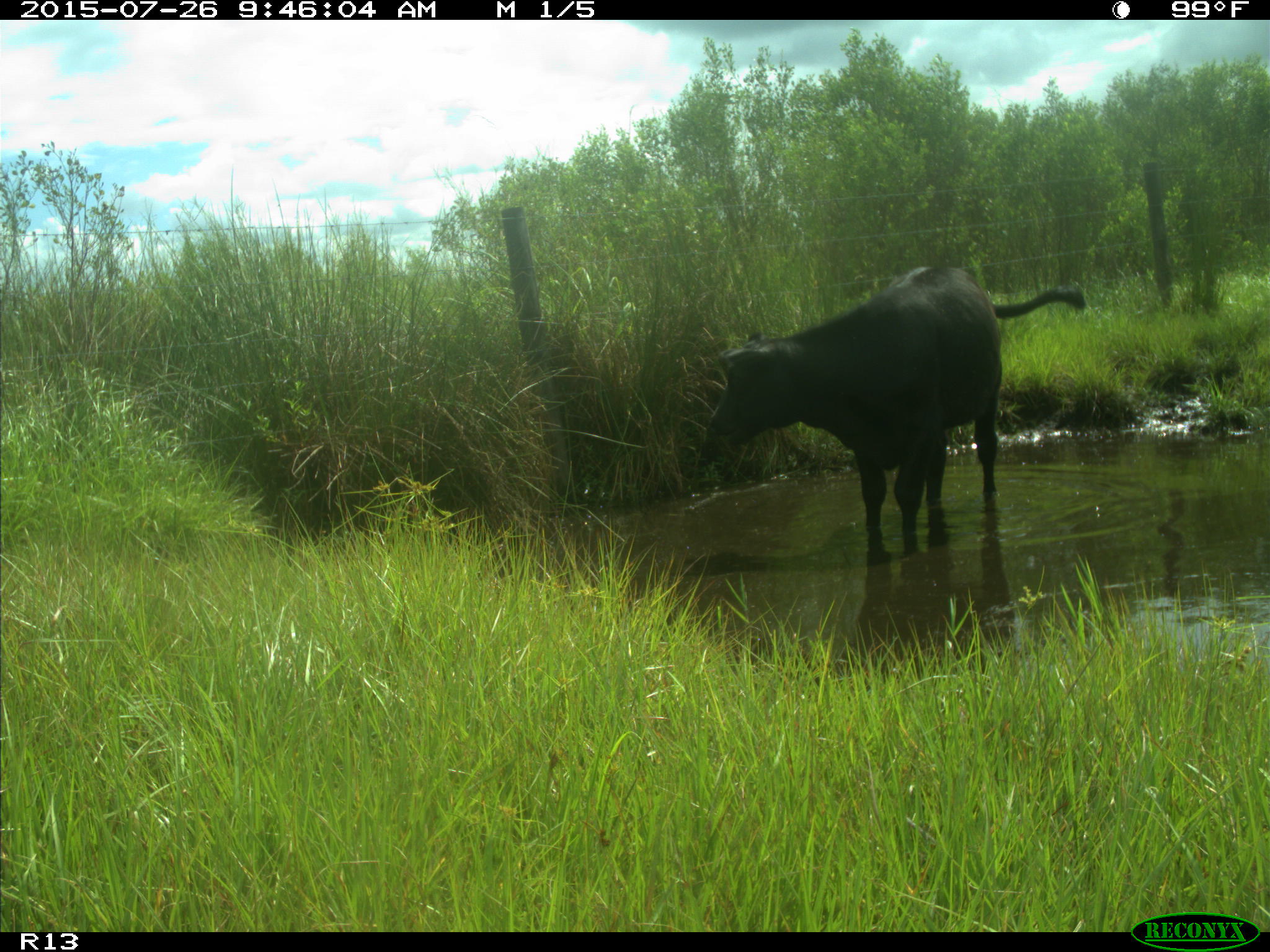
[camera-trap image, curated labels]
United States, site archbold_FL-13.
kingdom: Animalia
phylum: Chordata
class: Mammalia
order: Artiodactyla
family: Bovidae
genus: Bos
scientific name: Bos taurus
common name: domestic cow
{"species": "Bos taurus (domestic cow)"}